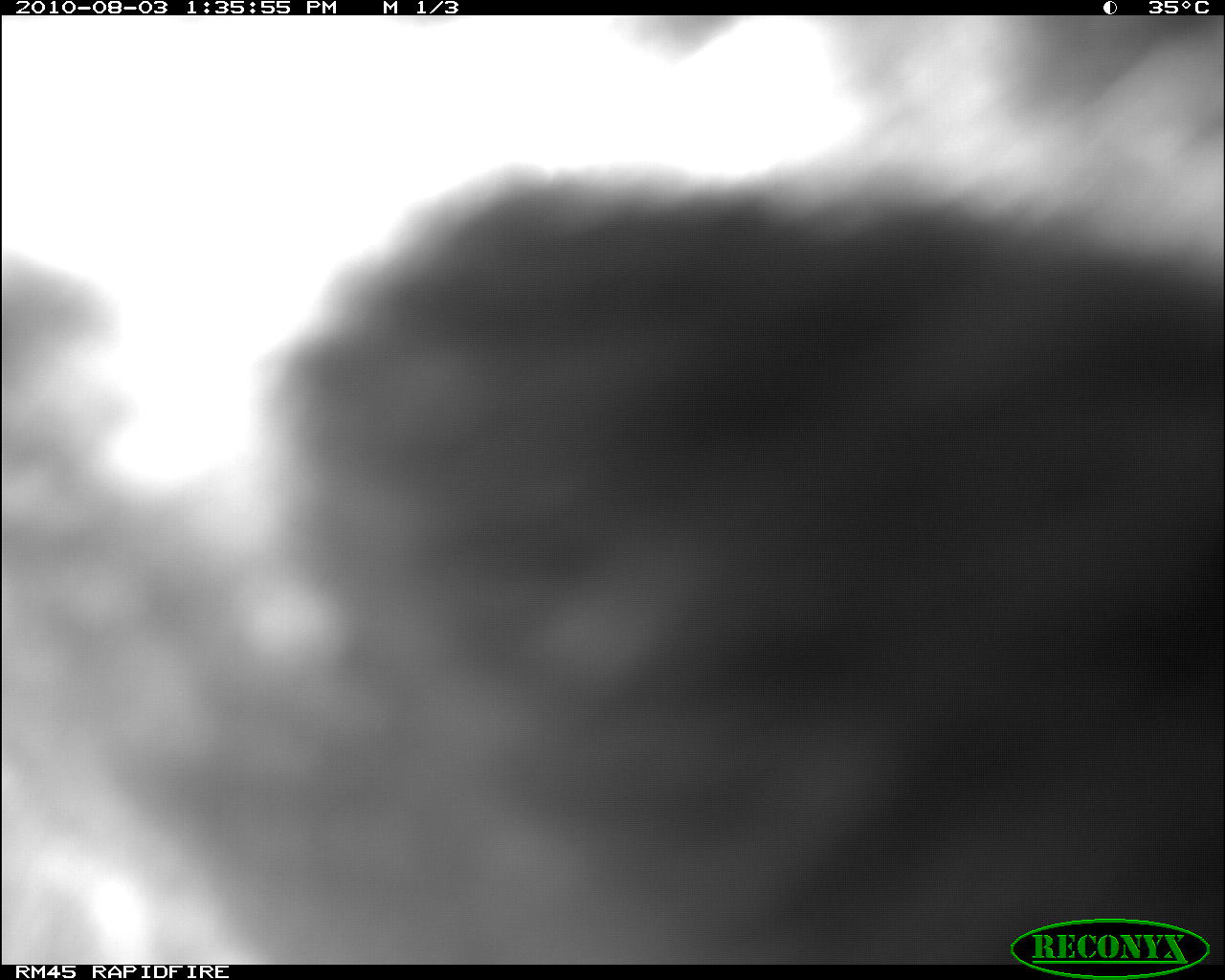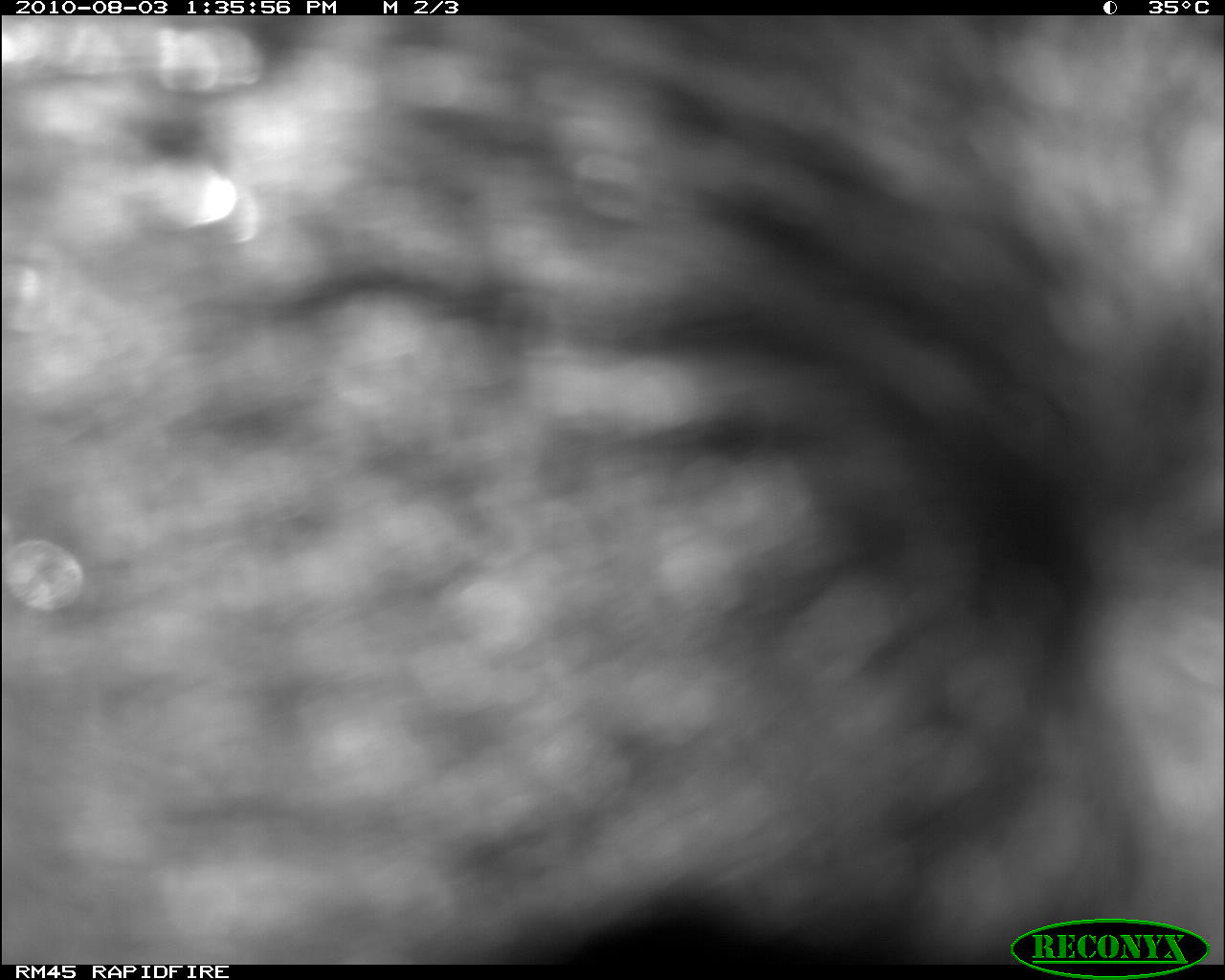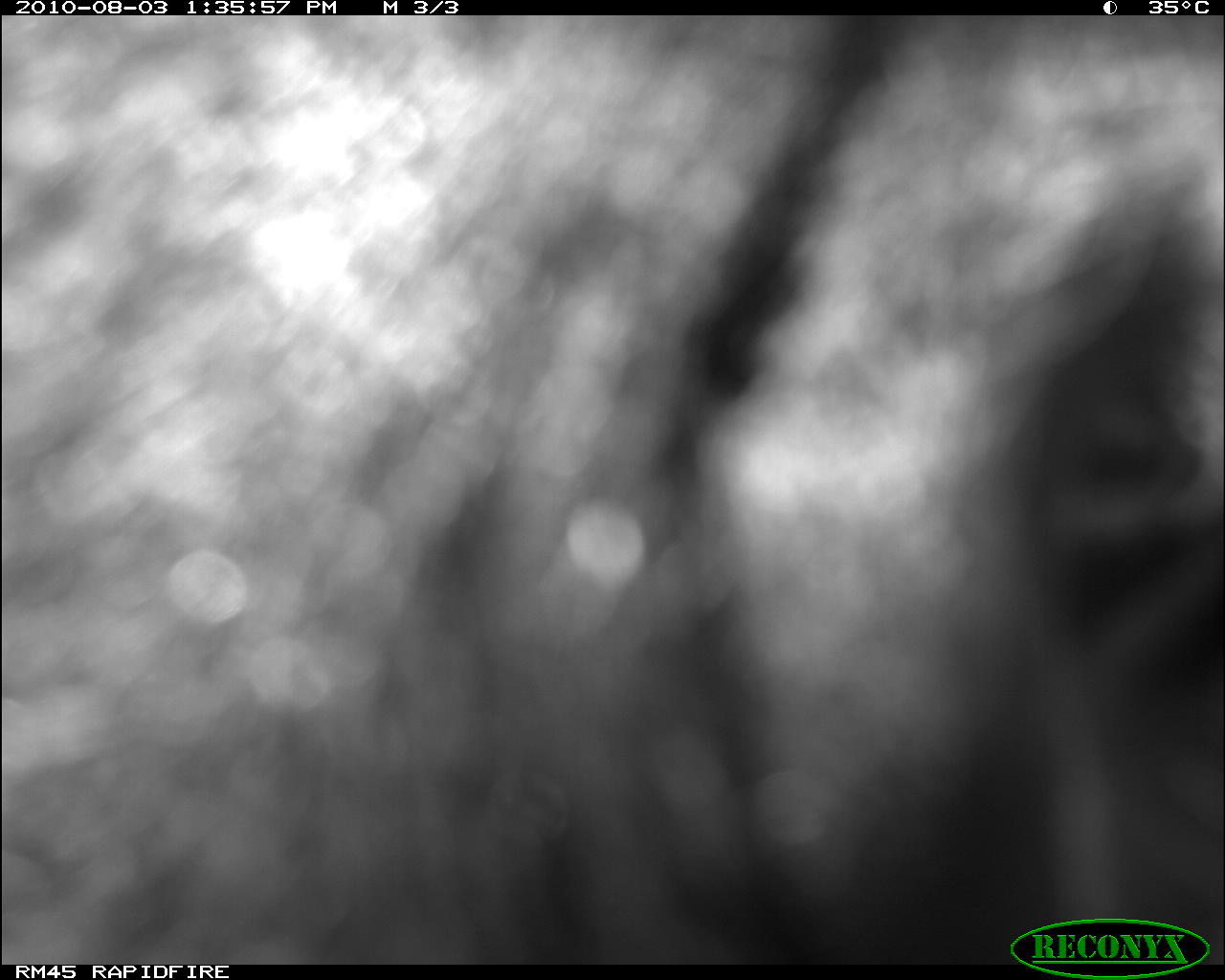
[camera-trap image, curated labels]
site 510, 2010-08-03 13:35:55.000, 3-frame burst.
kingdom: Animalia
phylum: Chordata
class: Mammalia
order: Artiodactyla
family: Bovidae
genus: Bos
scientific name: Bos taurus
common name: domestic cattle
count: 1